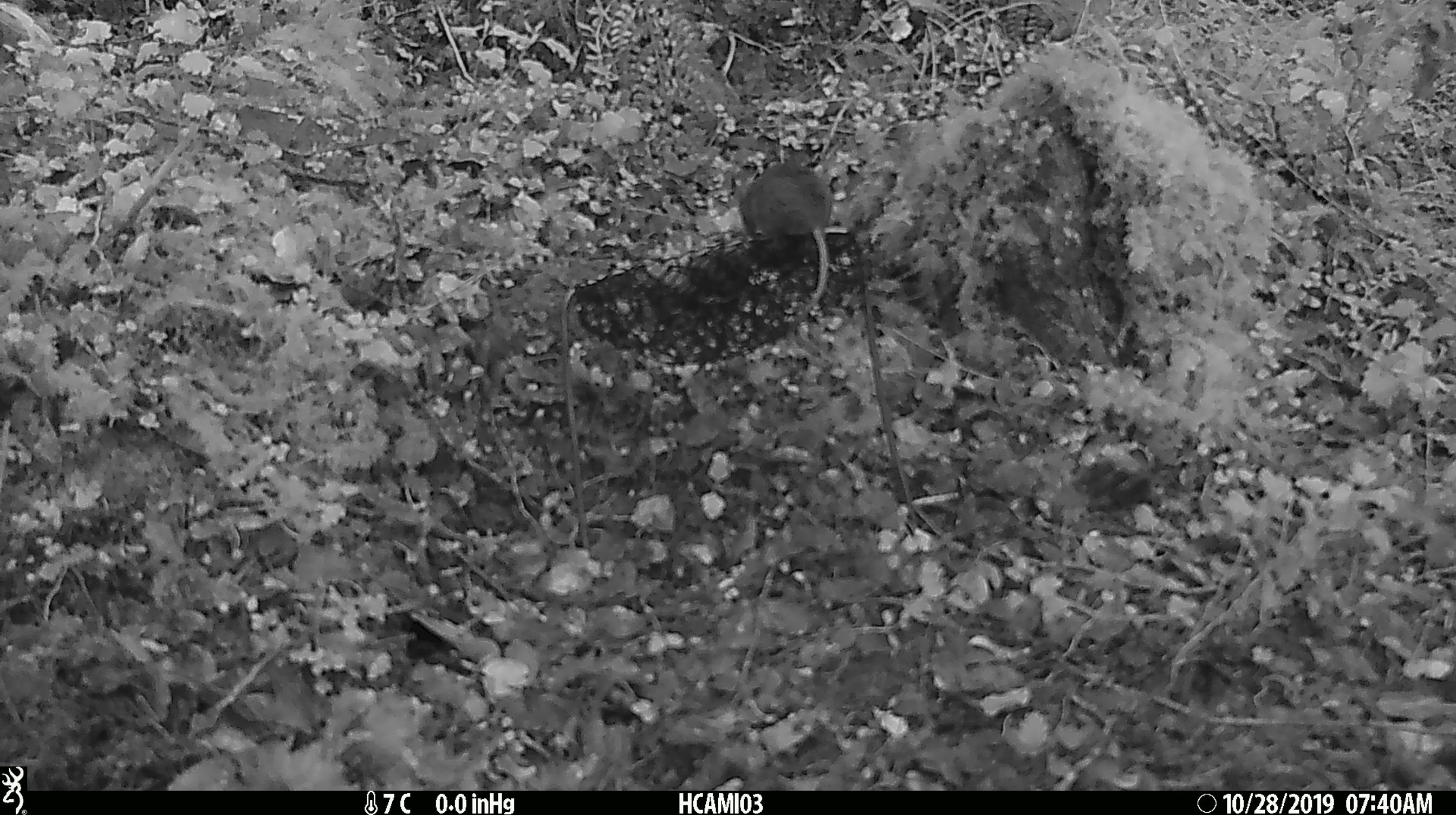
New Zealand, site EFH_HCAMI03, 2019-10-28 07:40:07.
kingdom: Animalia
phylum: Chordata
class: Mammalia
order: Rodentia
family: Muridae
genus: Mus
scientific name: Mus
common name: mouse